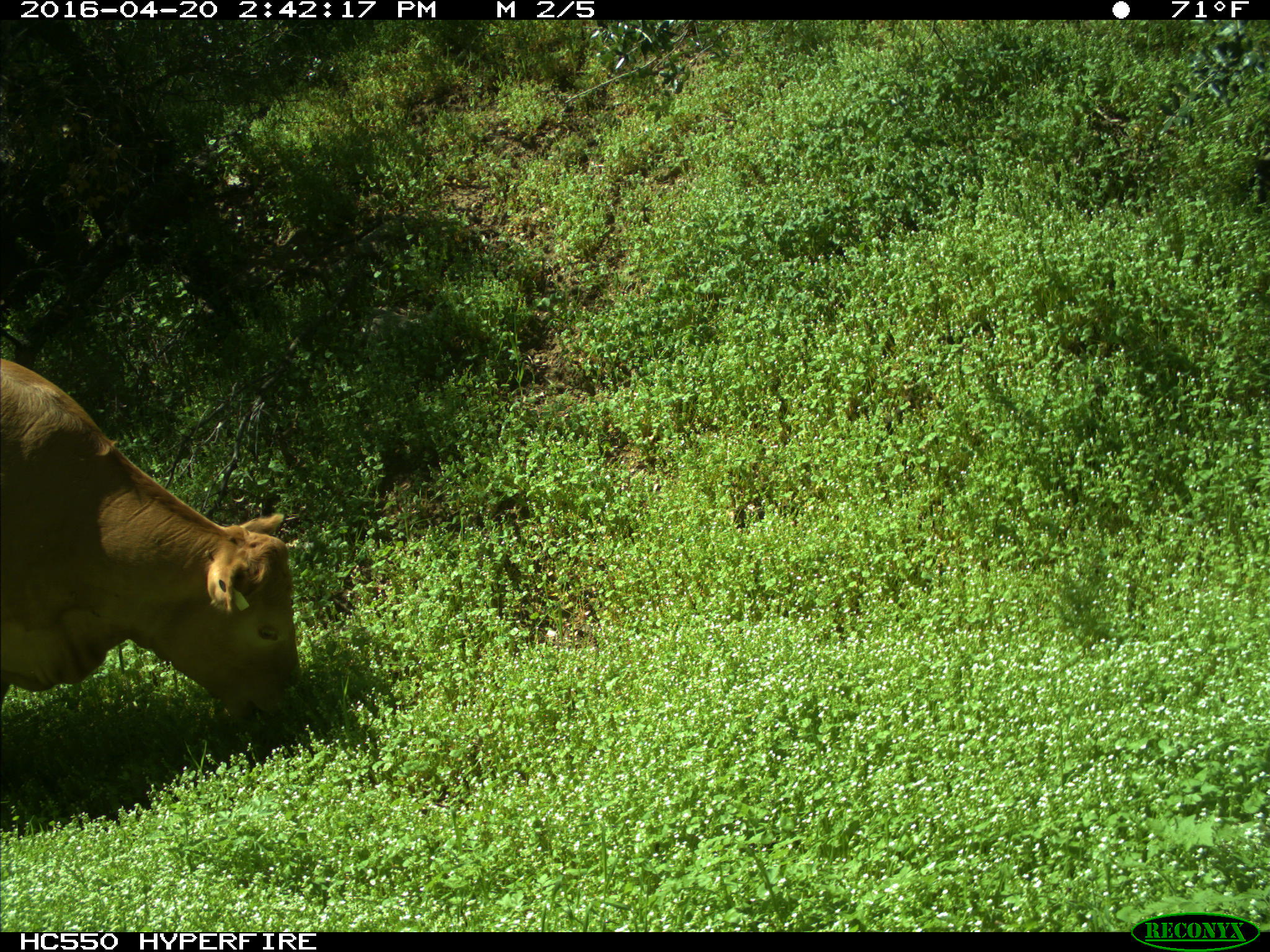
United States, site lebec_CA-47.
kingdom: Animalia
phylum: Chordata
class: Mammalia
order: Artiodactyla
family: Bovidae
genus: Bos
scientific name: Bos taurus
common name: domestic cow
Bos taurus (domestic cow).